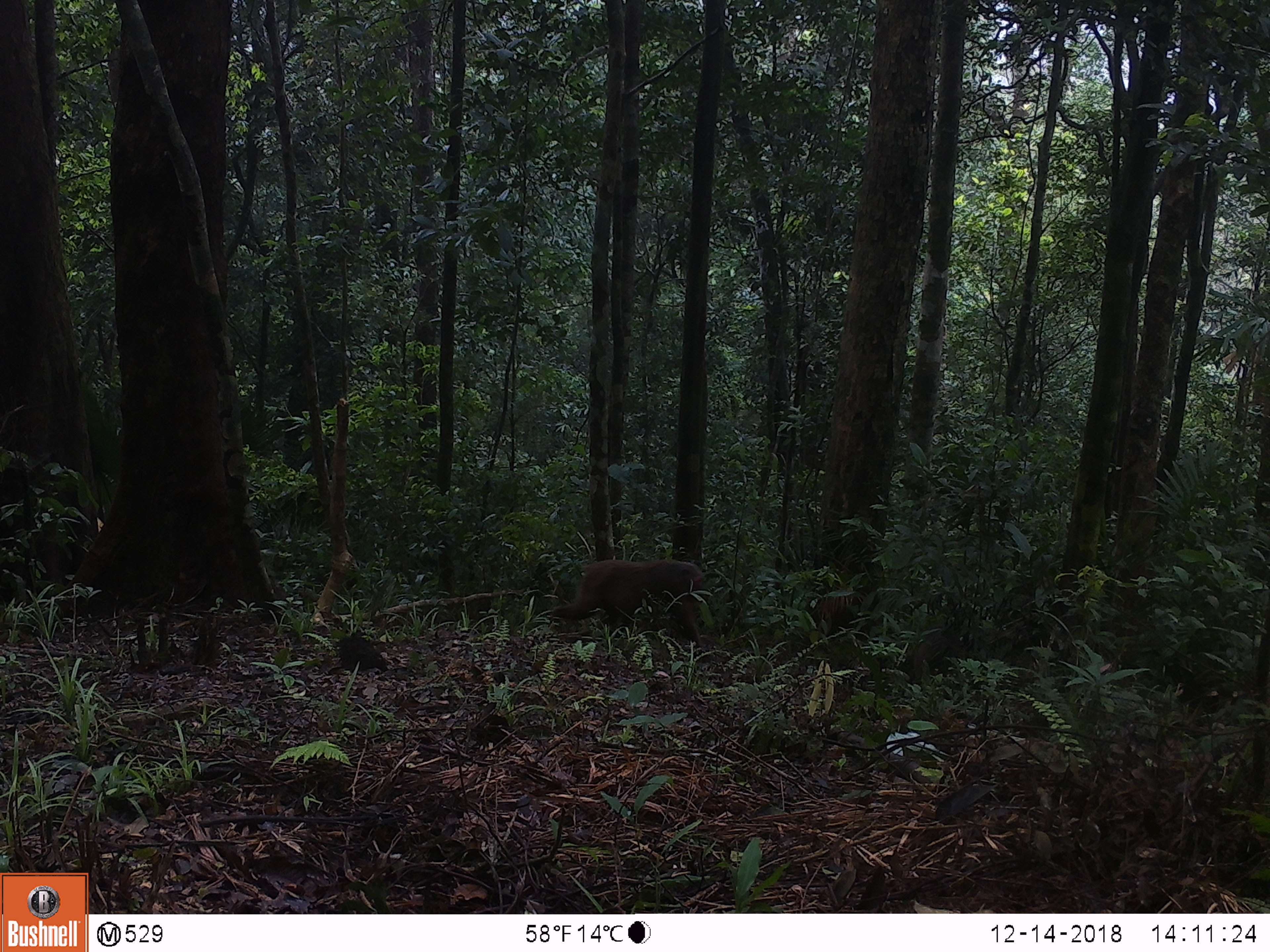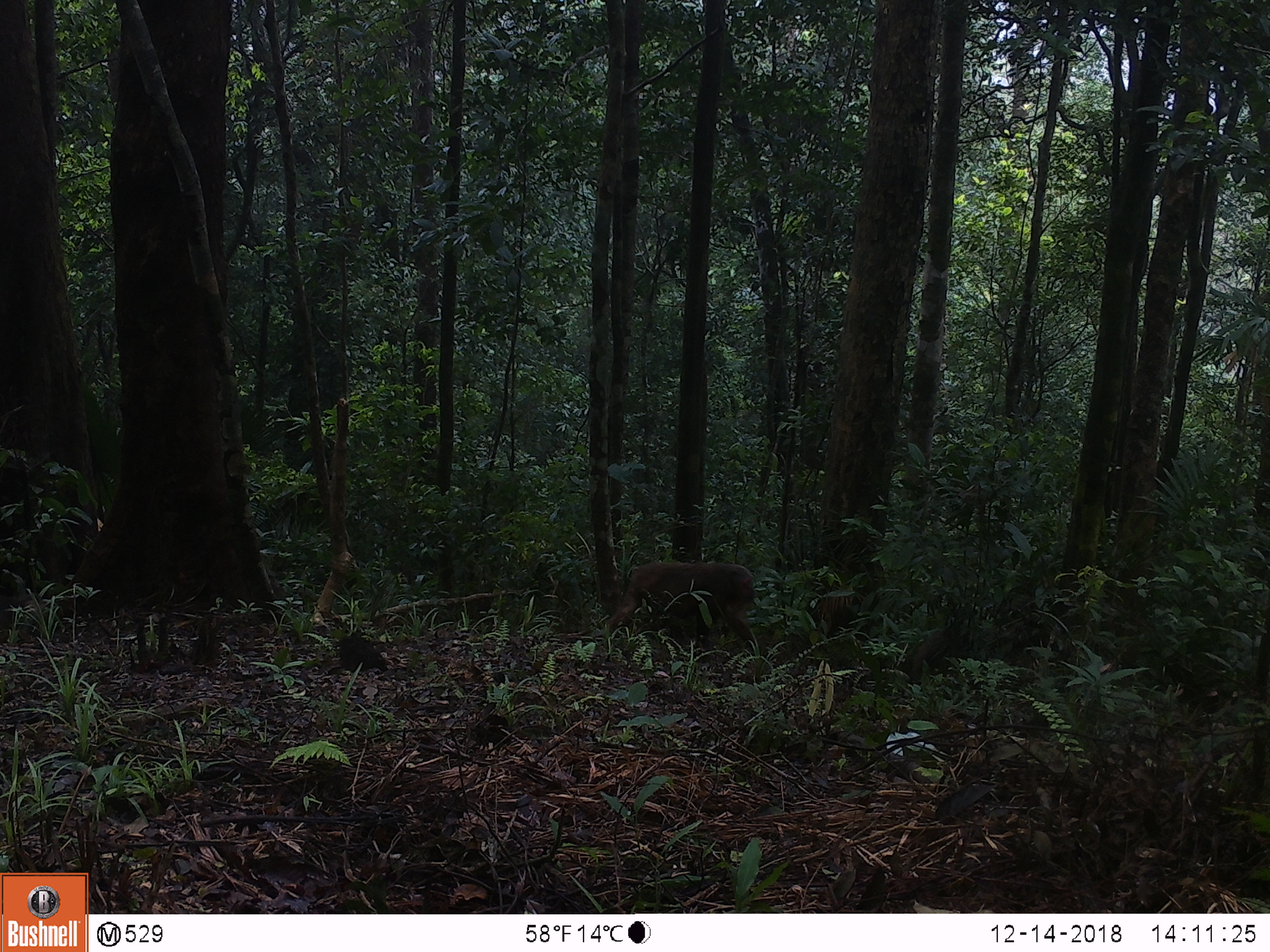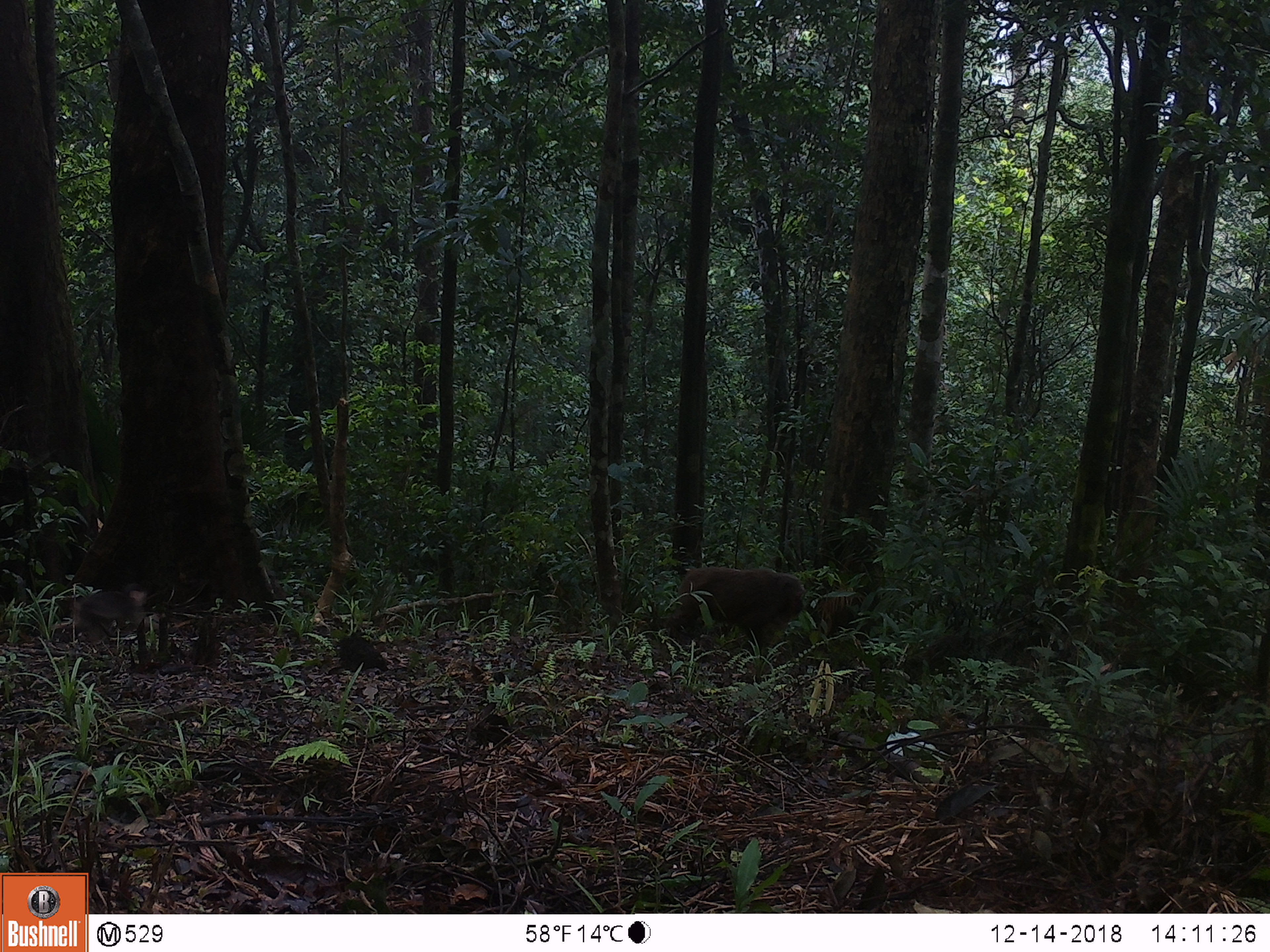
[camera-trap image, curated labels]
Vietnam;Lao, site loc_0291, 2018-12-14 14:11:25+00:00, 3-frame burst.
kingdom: Animalia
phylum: Chordata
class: Mammalia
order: Primates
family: Cercopithecidae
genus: Macaca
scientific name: Macaca arctoides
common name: stump-tailed macaque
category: stump tailed macaque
Stump tailed macaque (stump-tailed macaque) (Macaca arctoides). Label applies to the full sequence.